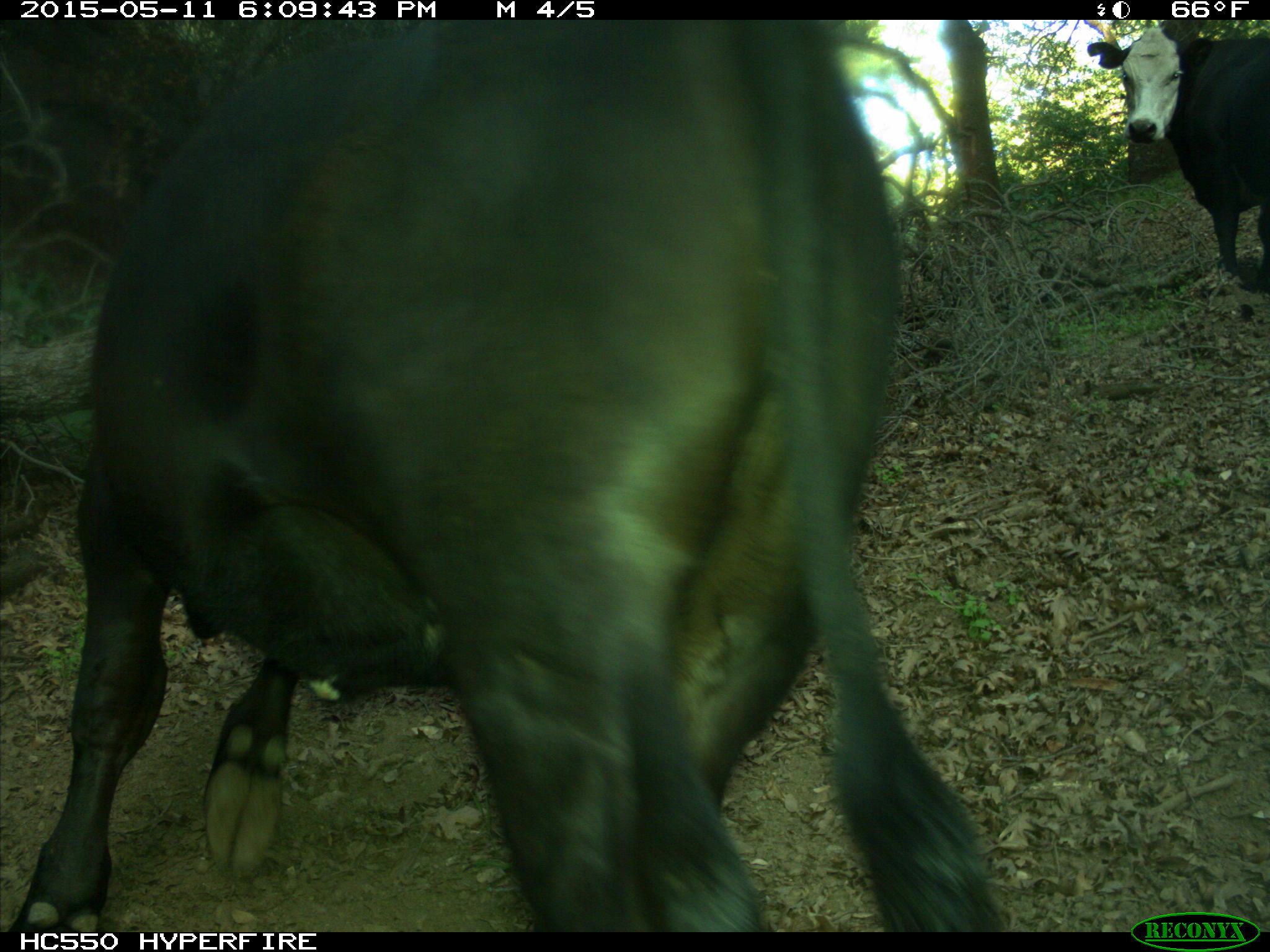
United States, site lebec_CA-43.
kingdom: Animalia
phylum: Chordata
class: Mammalia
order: Artiodactyla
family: Bovidae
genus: Bos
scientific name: Bos taurus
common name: domestic cow